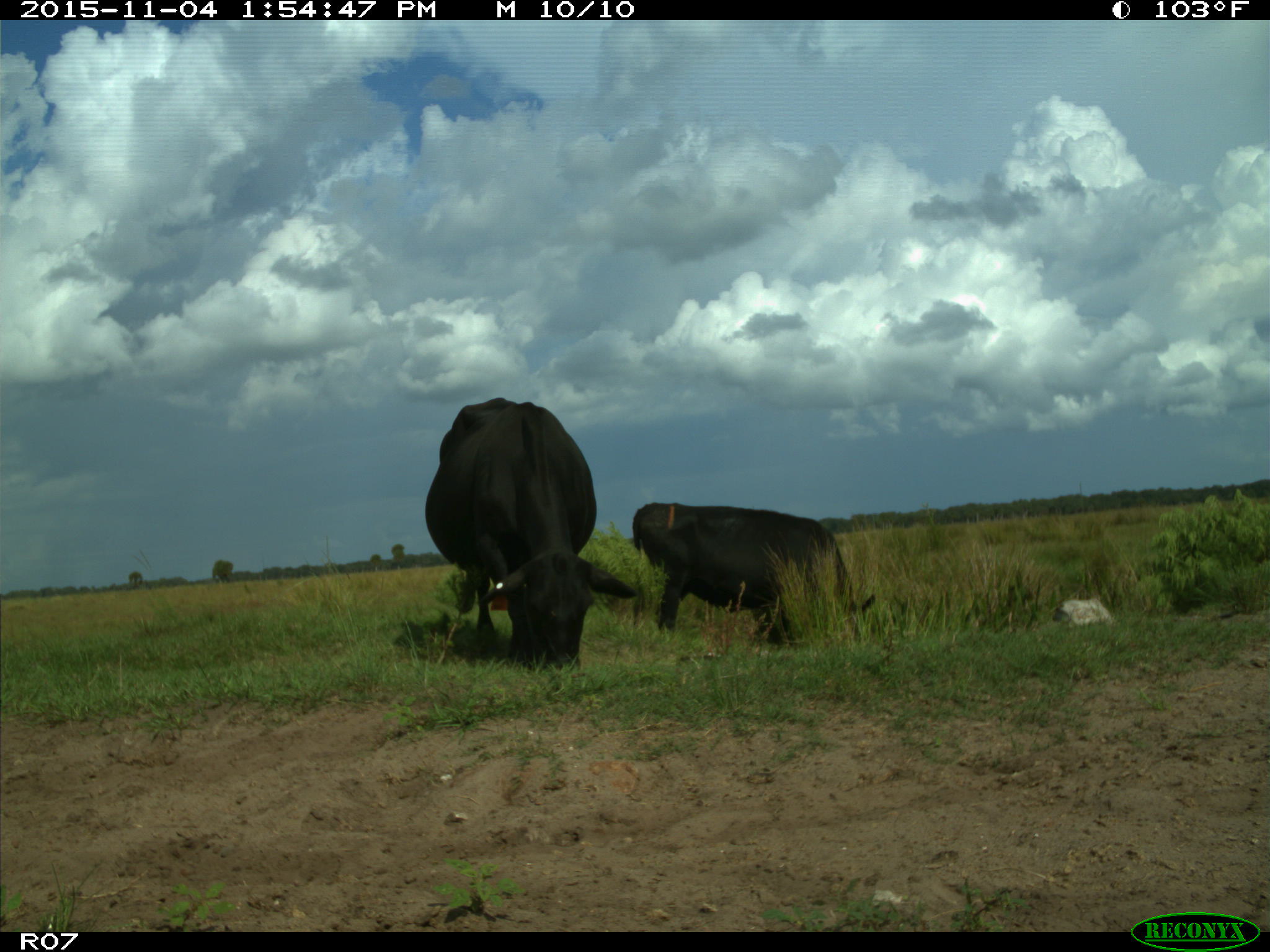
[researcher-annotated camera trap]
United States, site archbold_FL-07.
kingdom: Animalia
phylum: Chordata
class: Mammalia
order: Artiodactyla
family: Bovidae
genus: Bos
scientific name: Bos taurus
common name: domestic cow